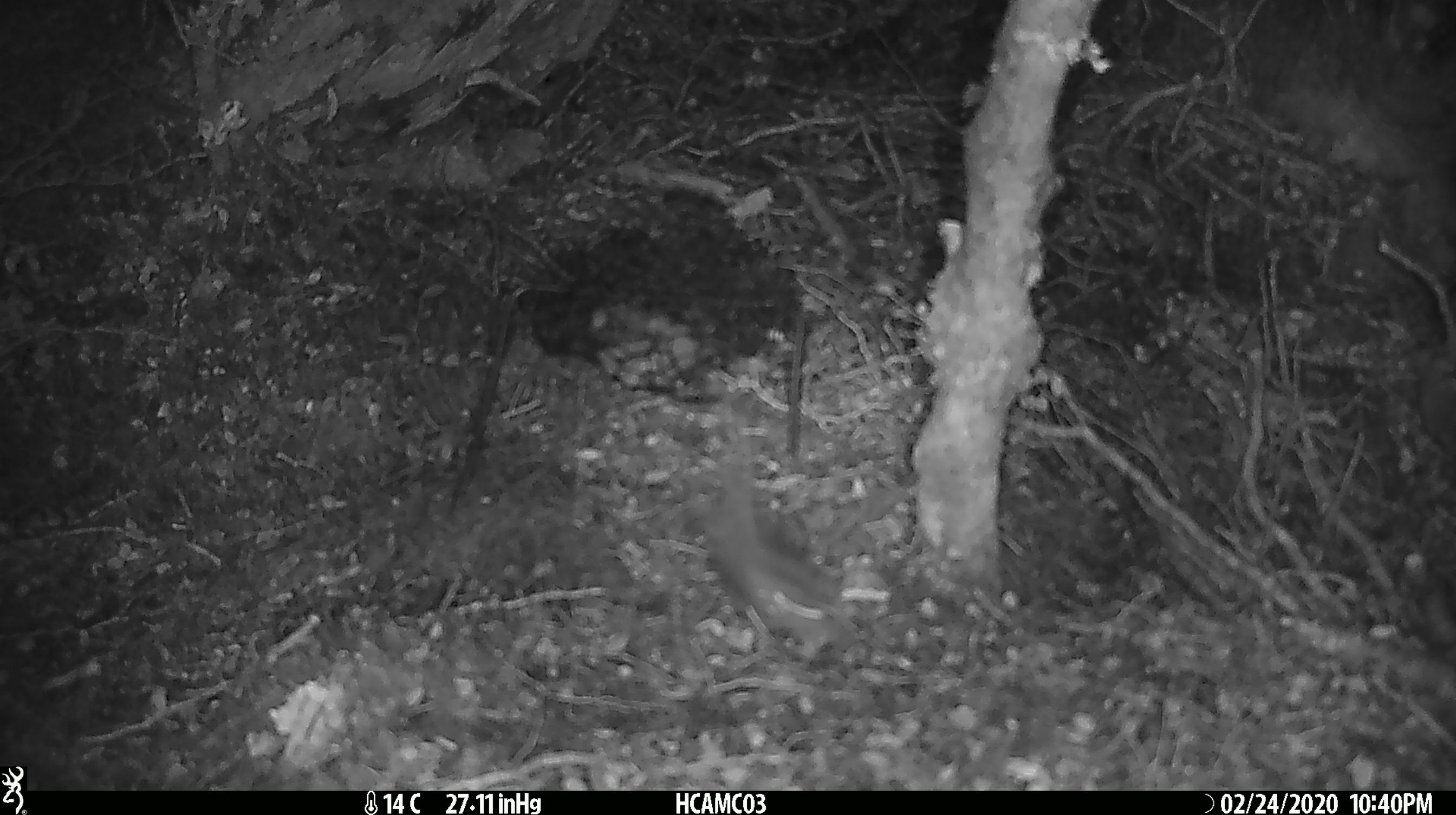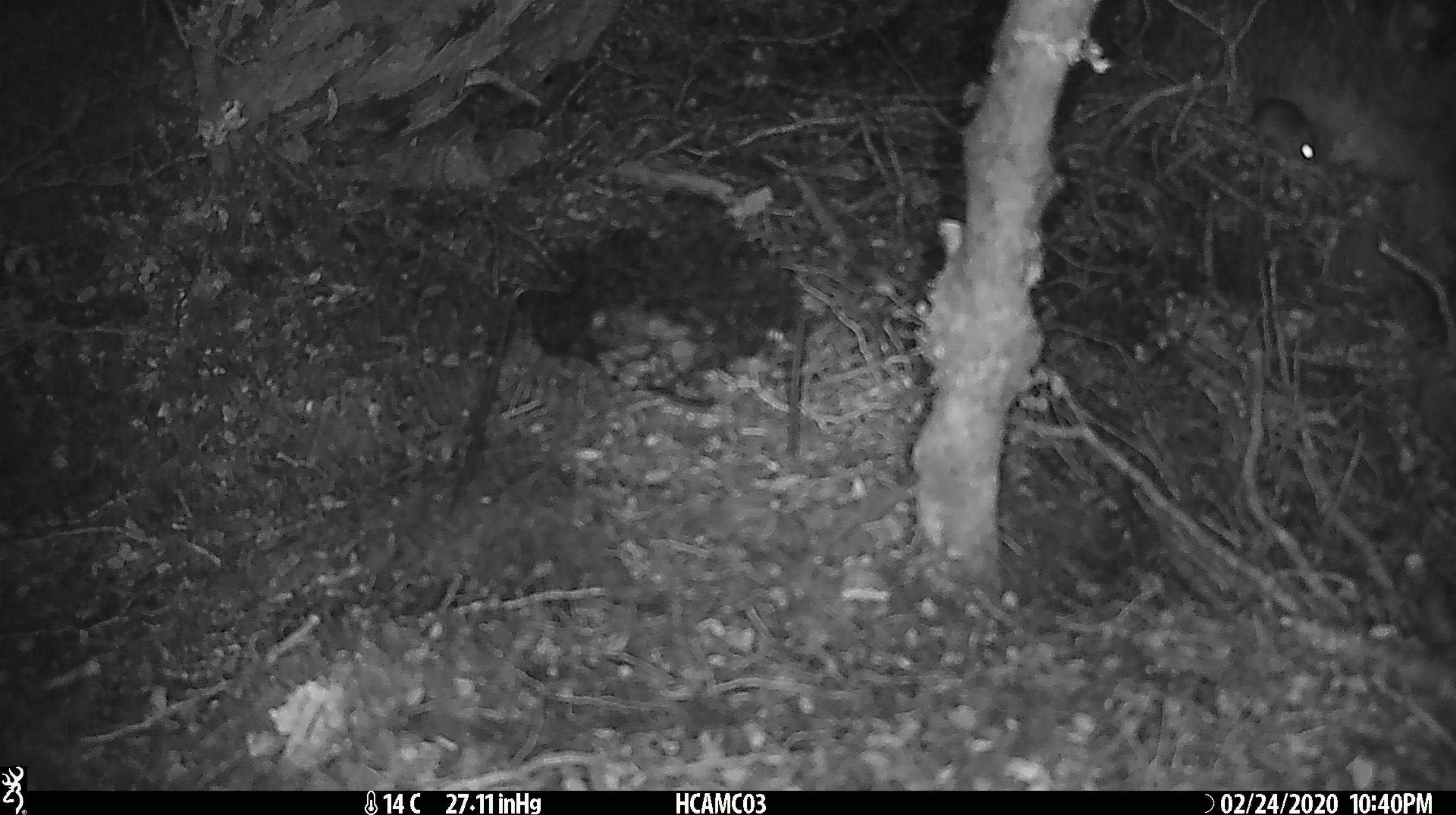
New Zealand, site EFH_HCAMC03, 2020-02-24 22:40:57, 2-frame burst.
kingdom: Animalia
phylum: Chordata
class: Mammalia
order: Rodentia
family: Muridae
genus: Mus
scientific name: Mus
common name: mouse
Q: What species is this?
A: Mouse (Mus).